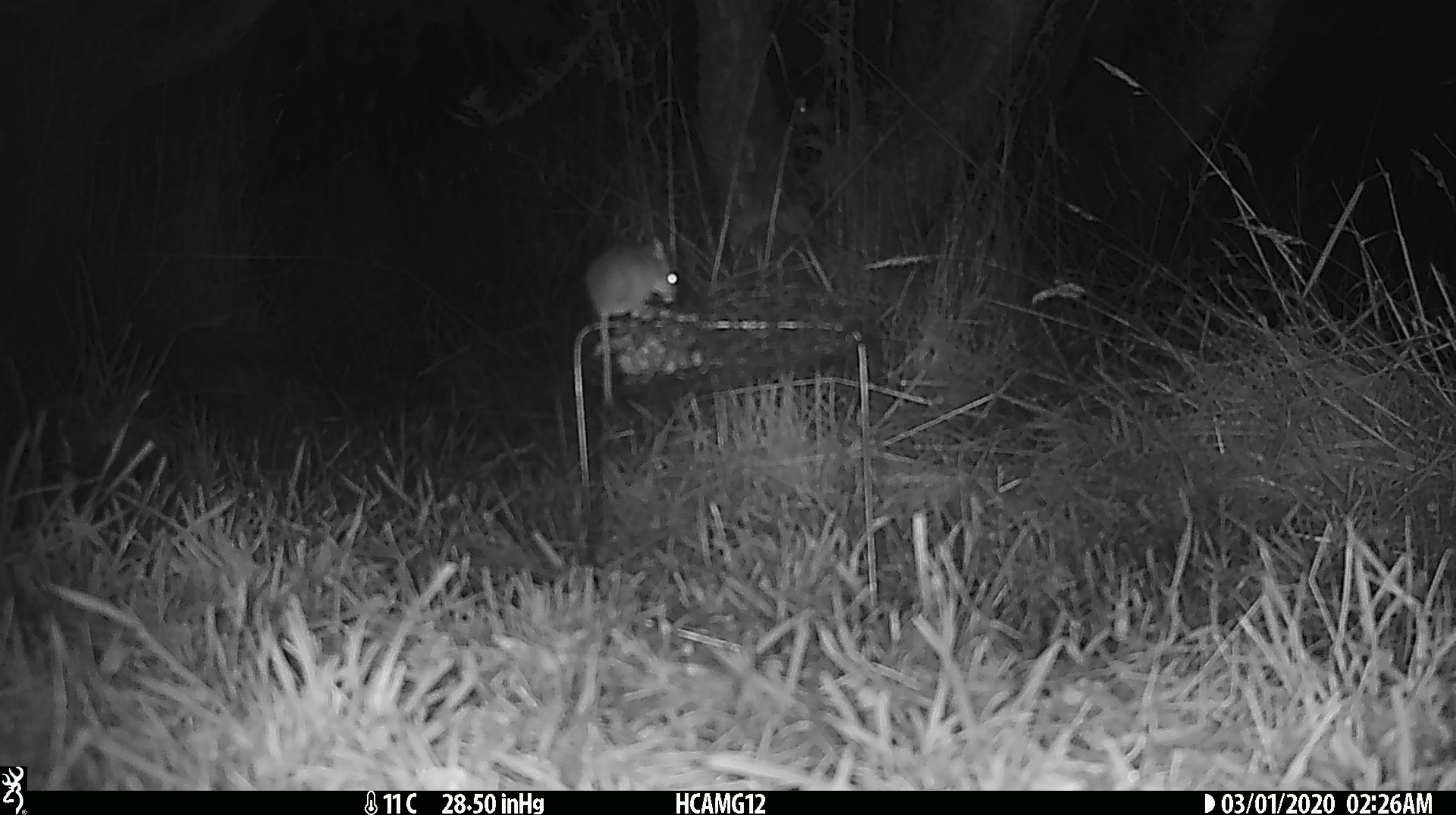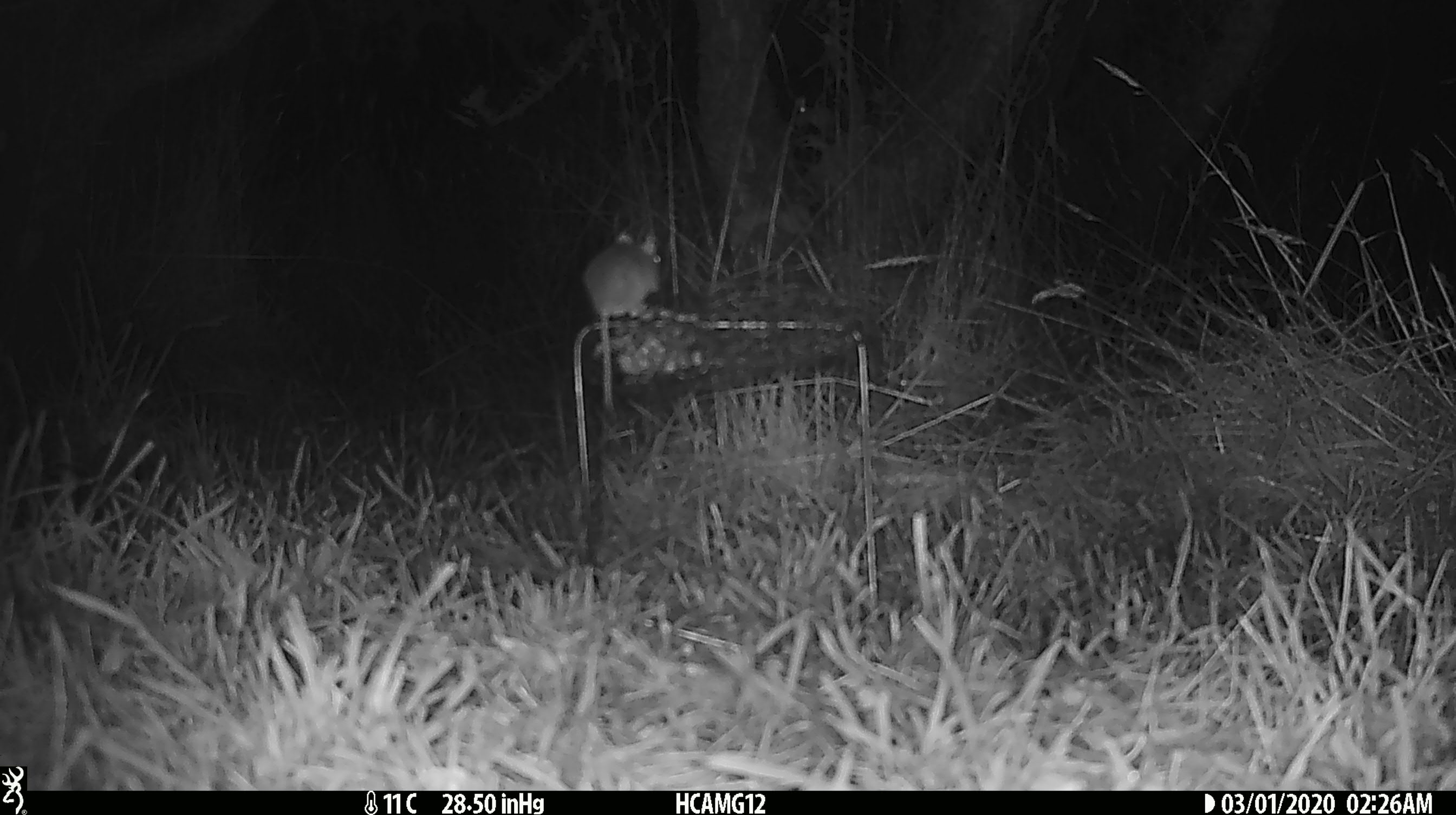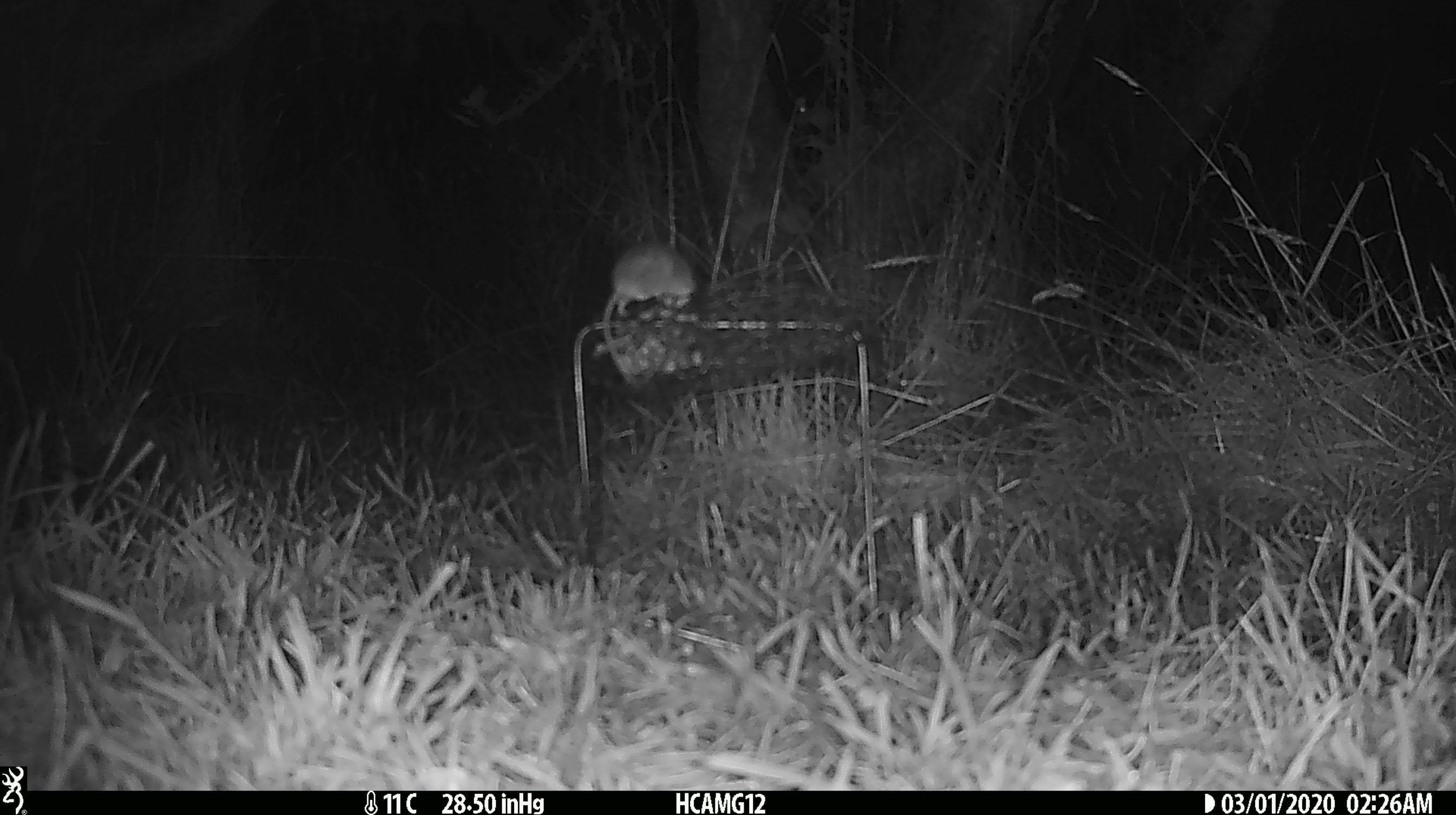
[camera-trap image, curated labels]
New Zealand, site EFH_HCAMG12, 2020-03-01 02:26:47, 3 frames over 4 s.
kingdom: Animalia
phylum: Chordata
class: Mammalia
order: Rodentia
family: Muridae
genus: Mus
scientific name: Mus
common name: mouse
Mouse (Mus).